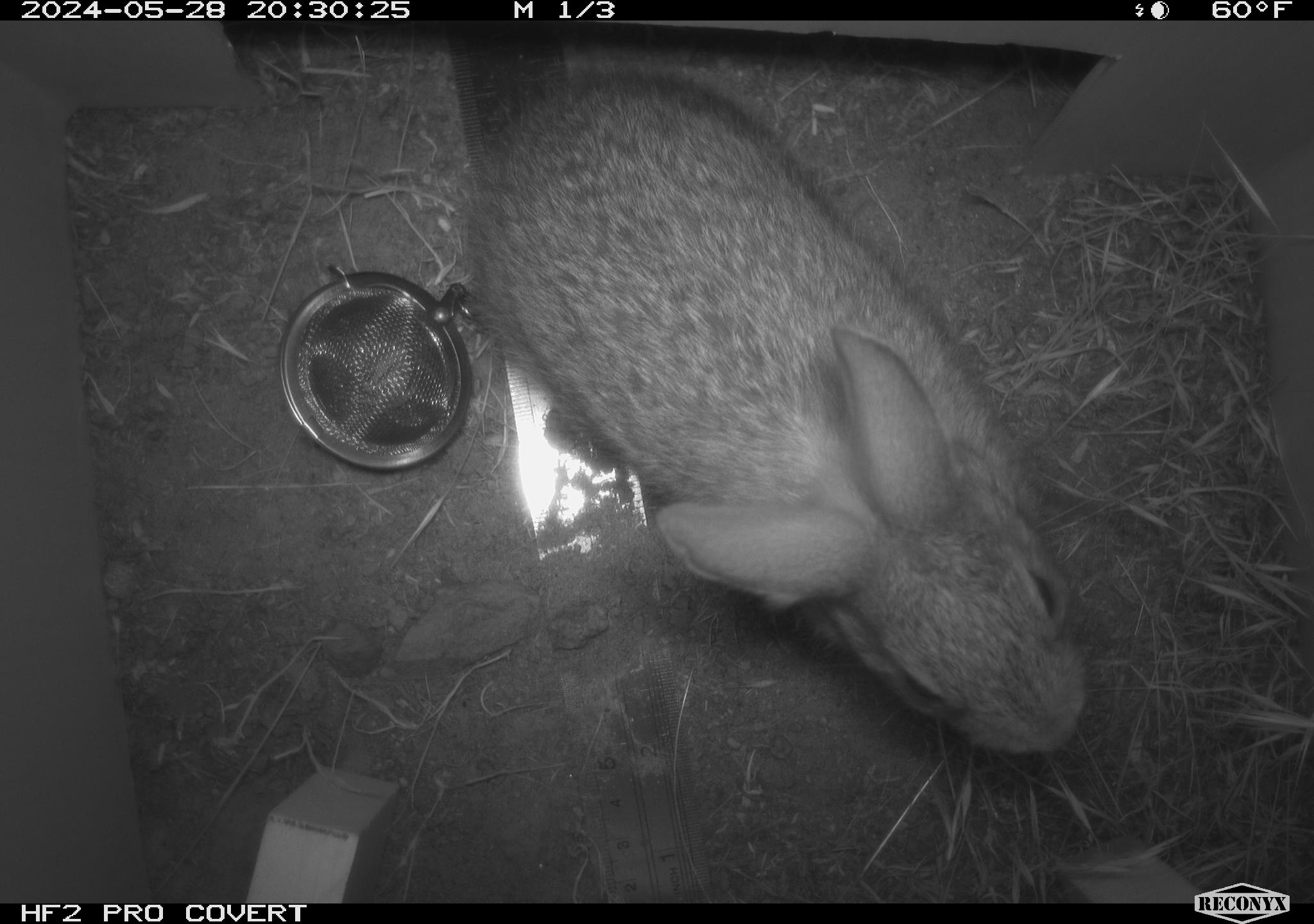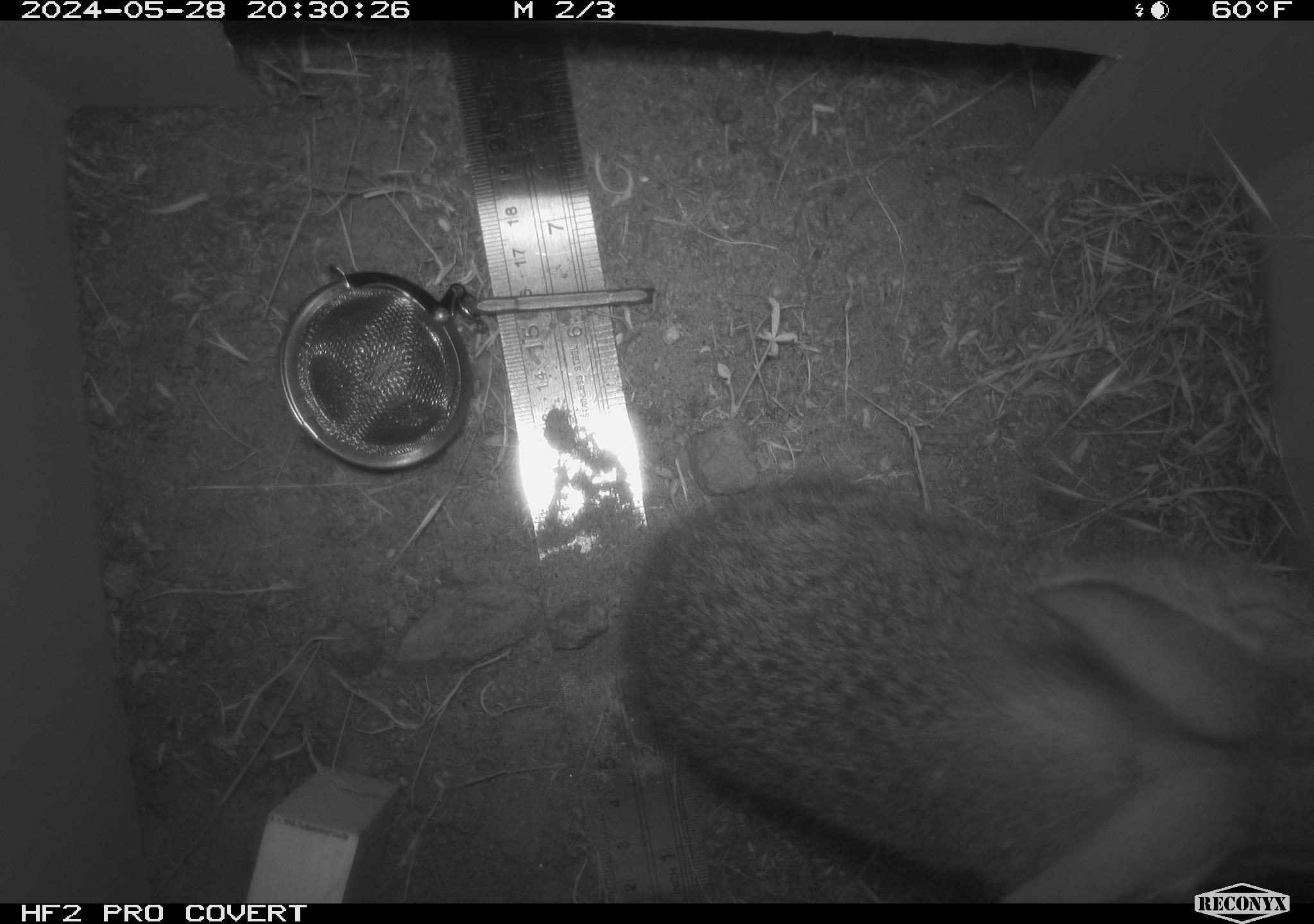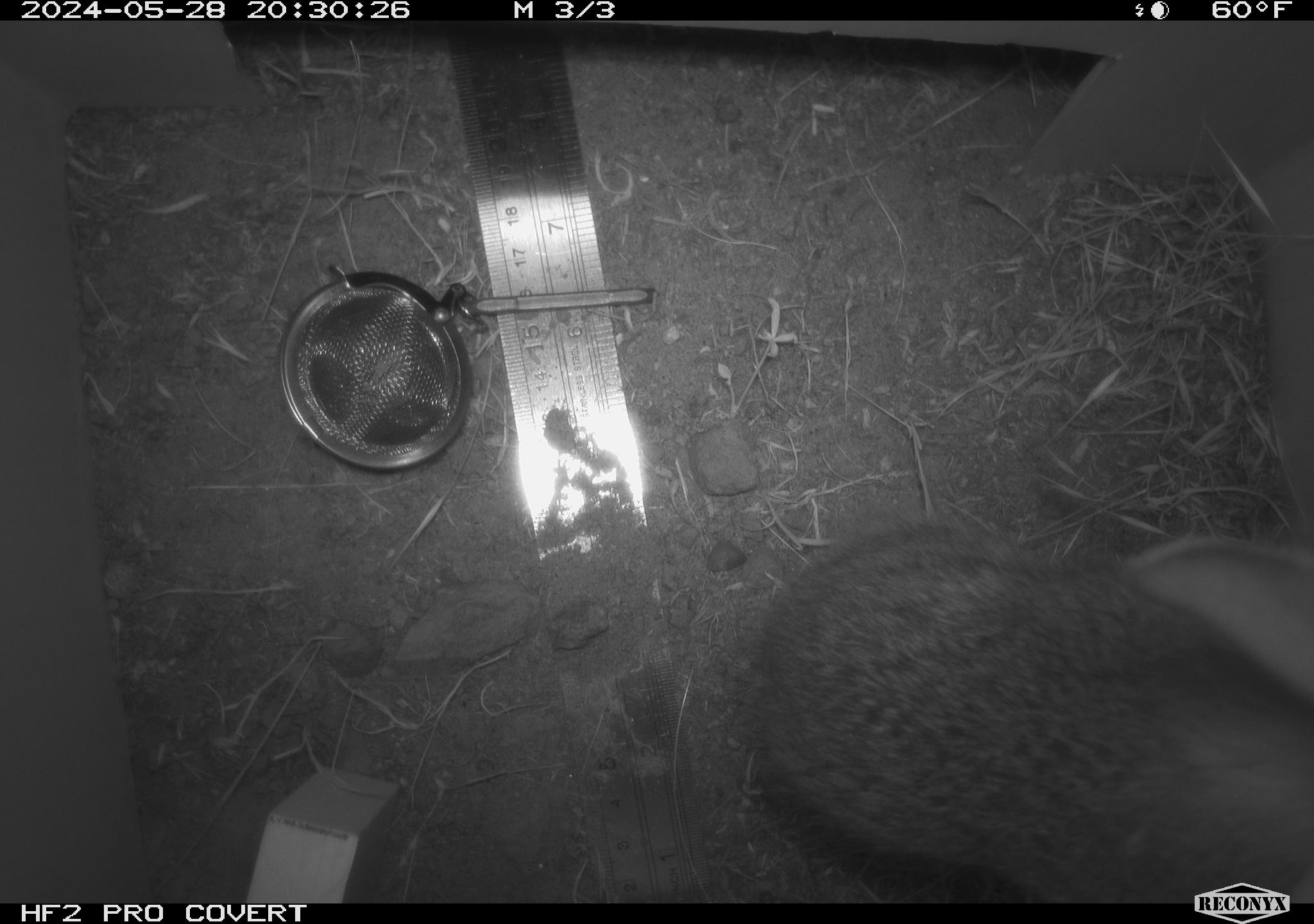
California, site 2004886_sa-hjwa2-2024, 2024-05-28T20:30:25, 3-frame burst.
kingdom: Animalia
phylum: Chordata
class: Mammalia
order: Lagomorpha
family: Leporidae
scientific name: Leporidae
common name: rabbit or hare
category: rabbit and hare family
Rabbit and hare family (rabbit or hare) (Leporidae).